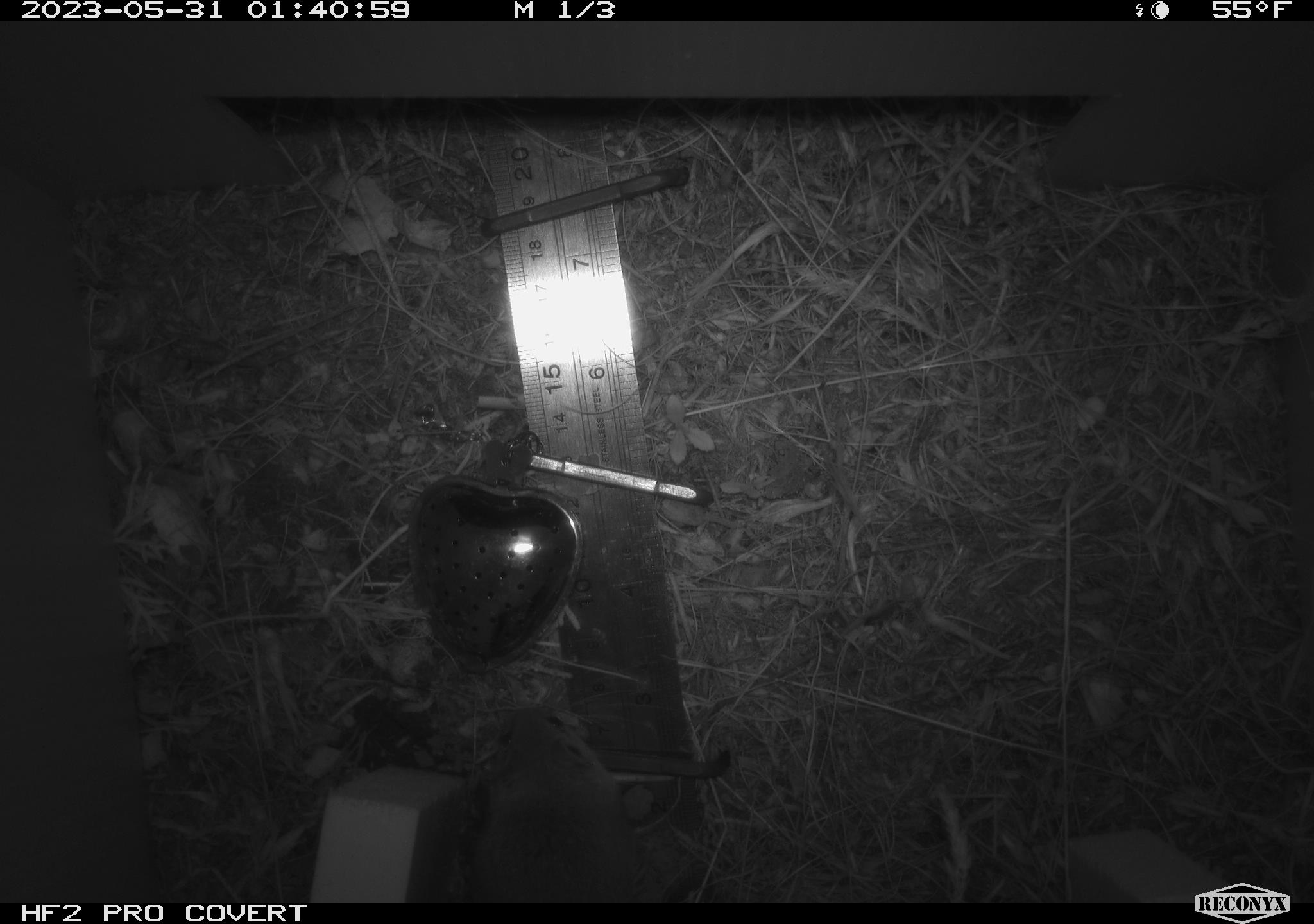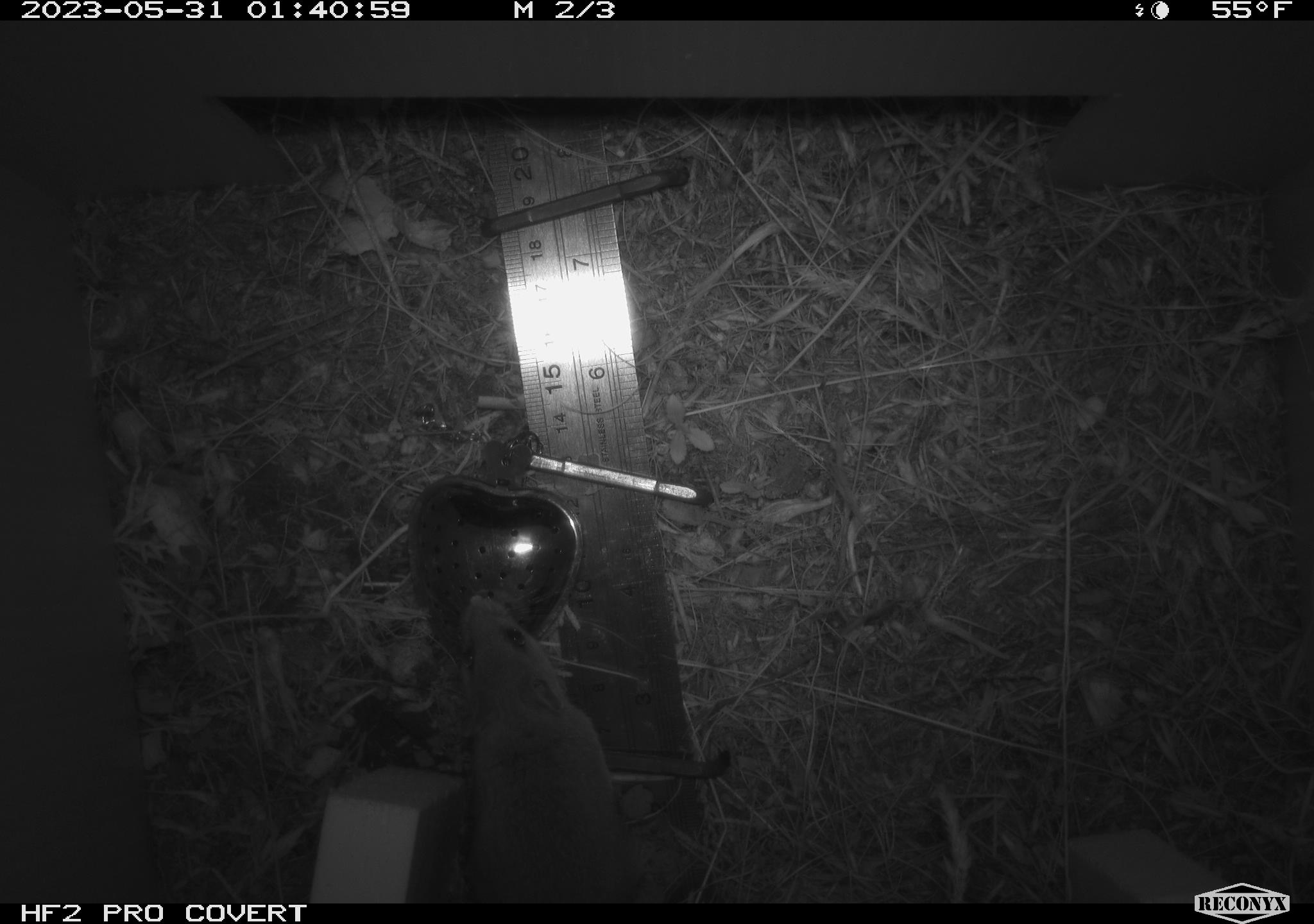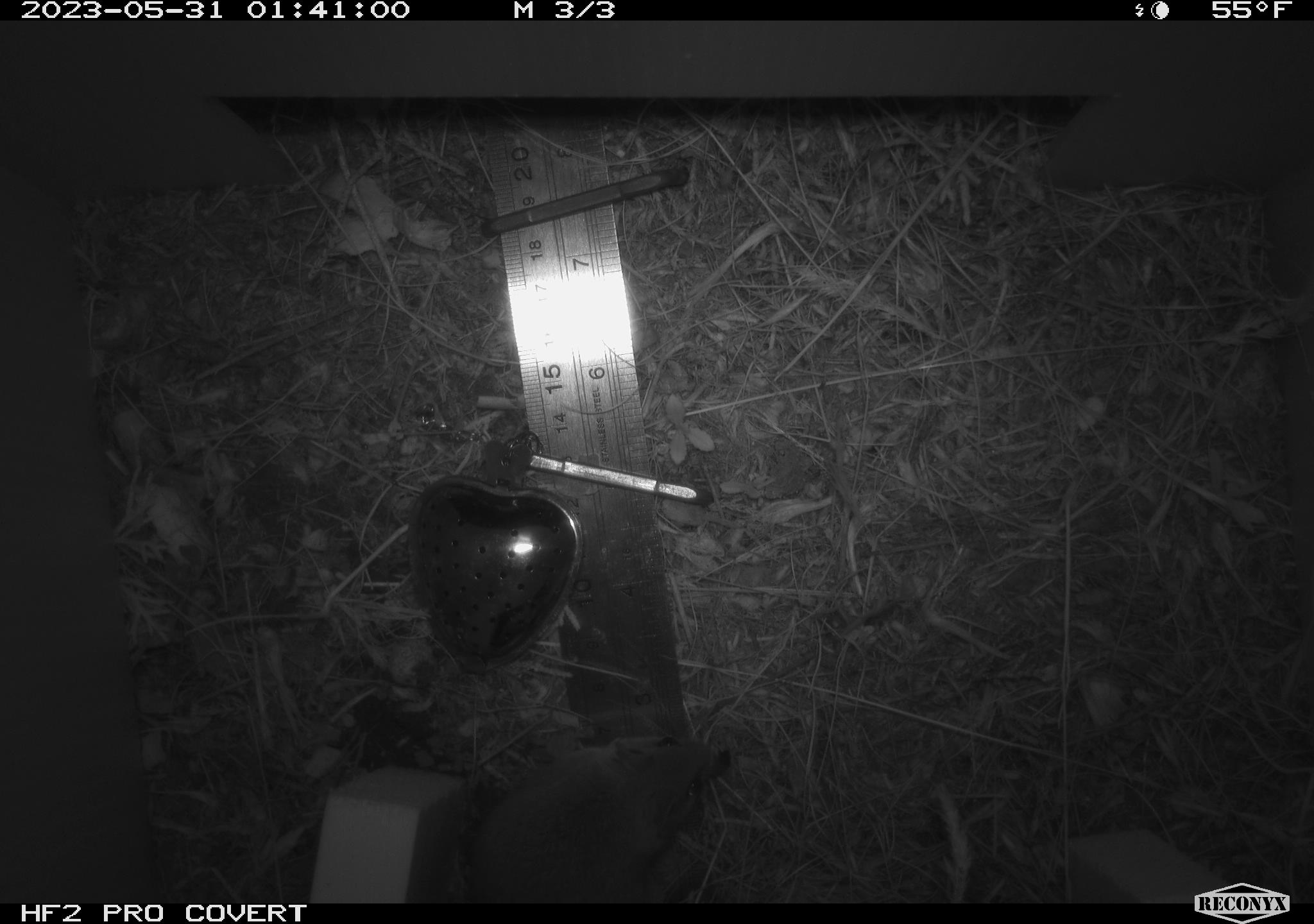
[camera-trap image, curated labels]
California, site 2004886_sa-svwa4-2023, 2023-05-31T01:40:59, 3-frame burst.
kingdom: Animalia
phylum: Chordata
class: Mammalia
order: Rodentia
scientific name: Rodentia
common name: mouse species